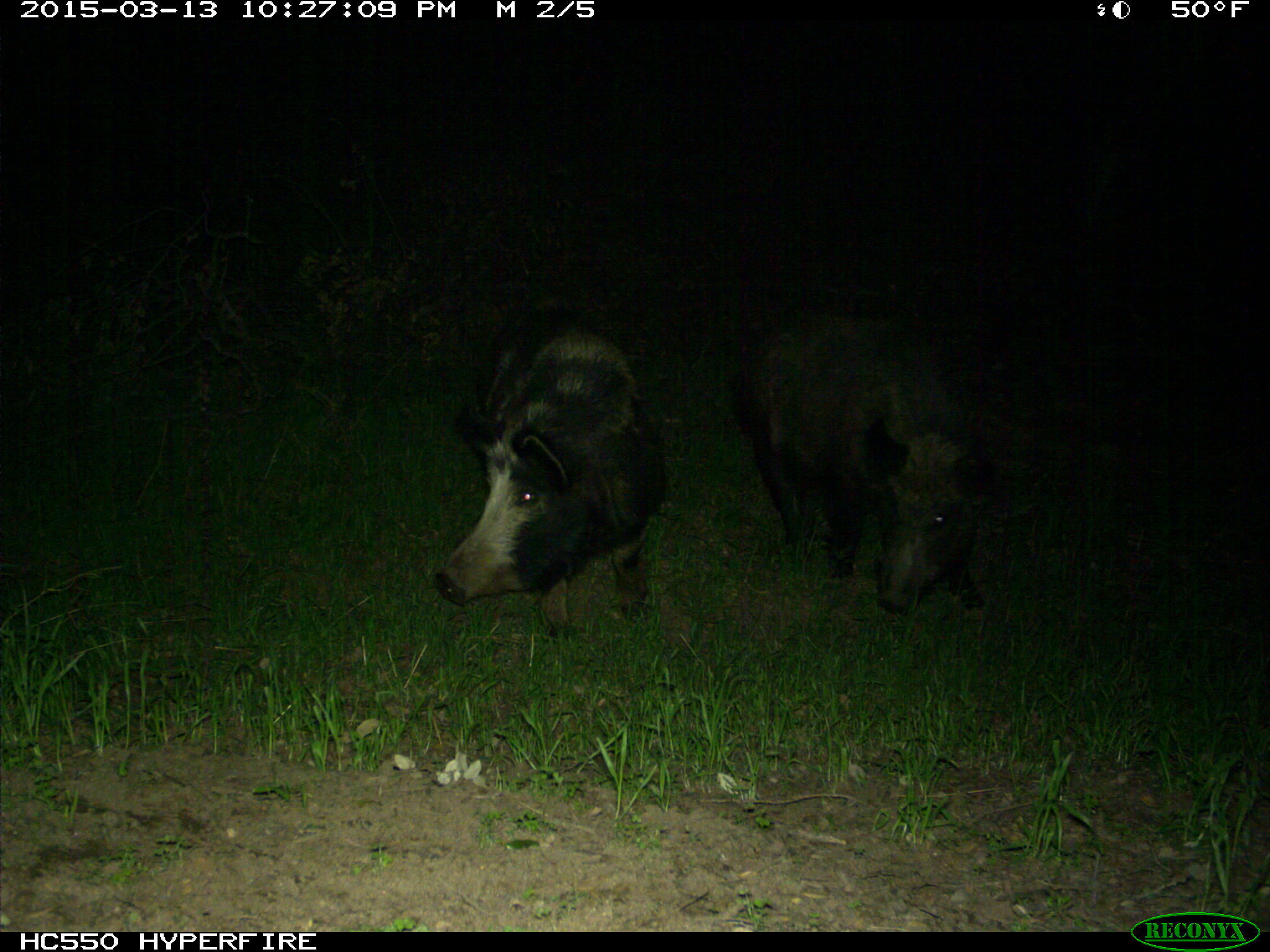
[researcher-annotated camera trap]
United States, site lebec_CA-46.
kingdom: Animalia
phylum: Chordata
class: Mammalia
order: Artiodactyla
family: Suidae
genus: Sus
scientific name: Sus scrofa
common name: wild boar